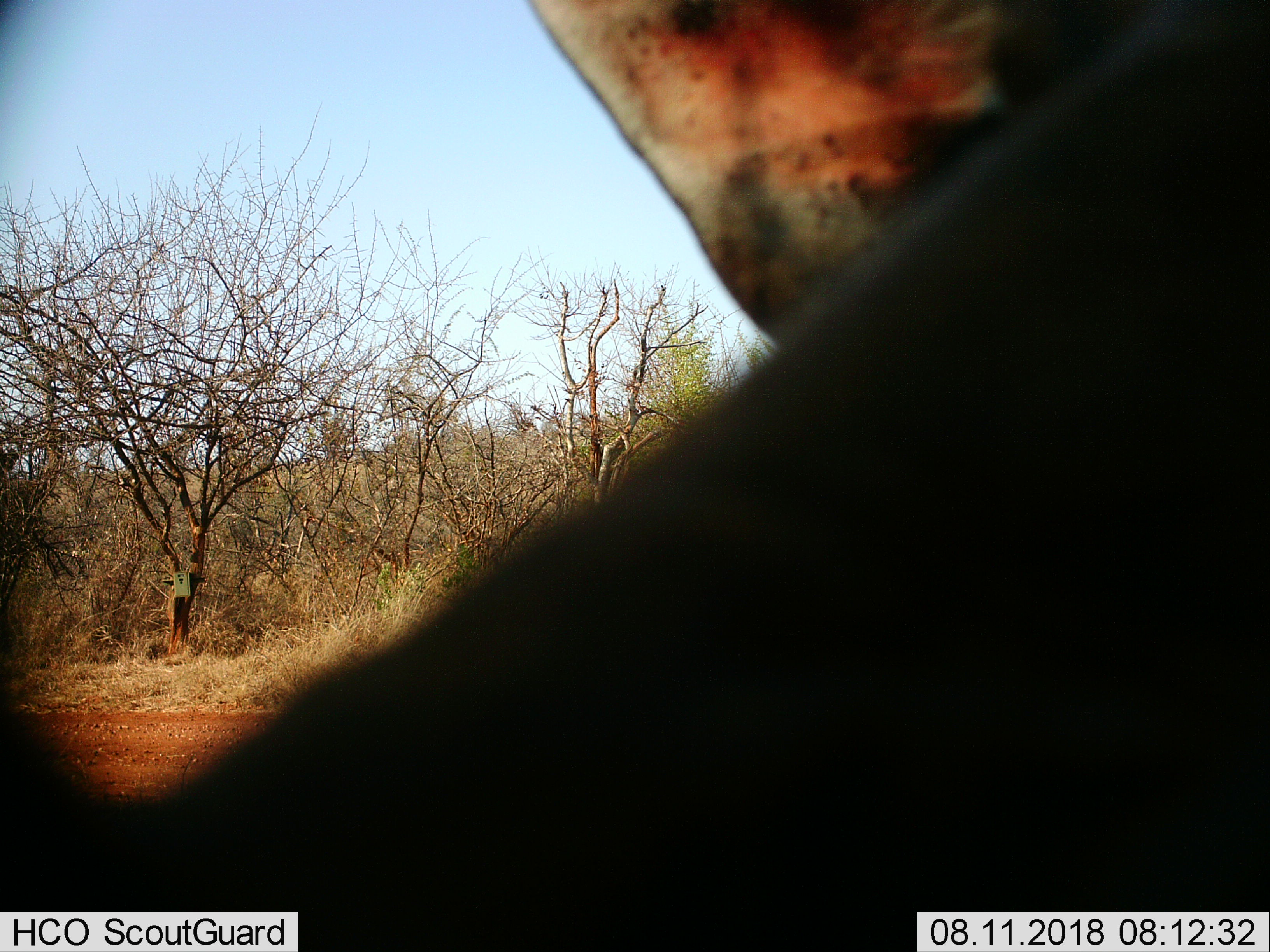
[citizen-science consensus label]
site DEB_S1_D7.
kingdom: Animalia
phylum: Chordata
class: Mammalia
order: Artiodactyla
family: Bovidae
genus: Aepyceros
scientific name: Aepyceros melampus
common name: impala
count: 1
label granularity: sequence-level